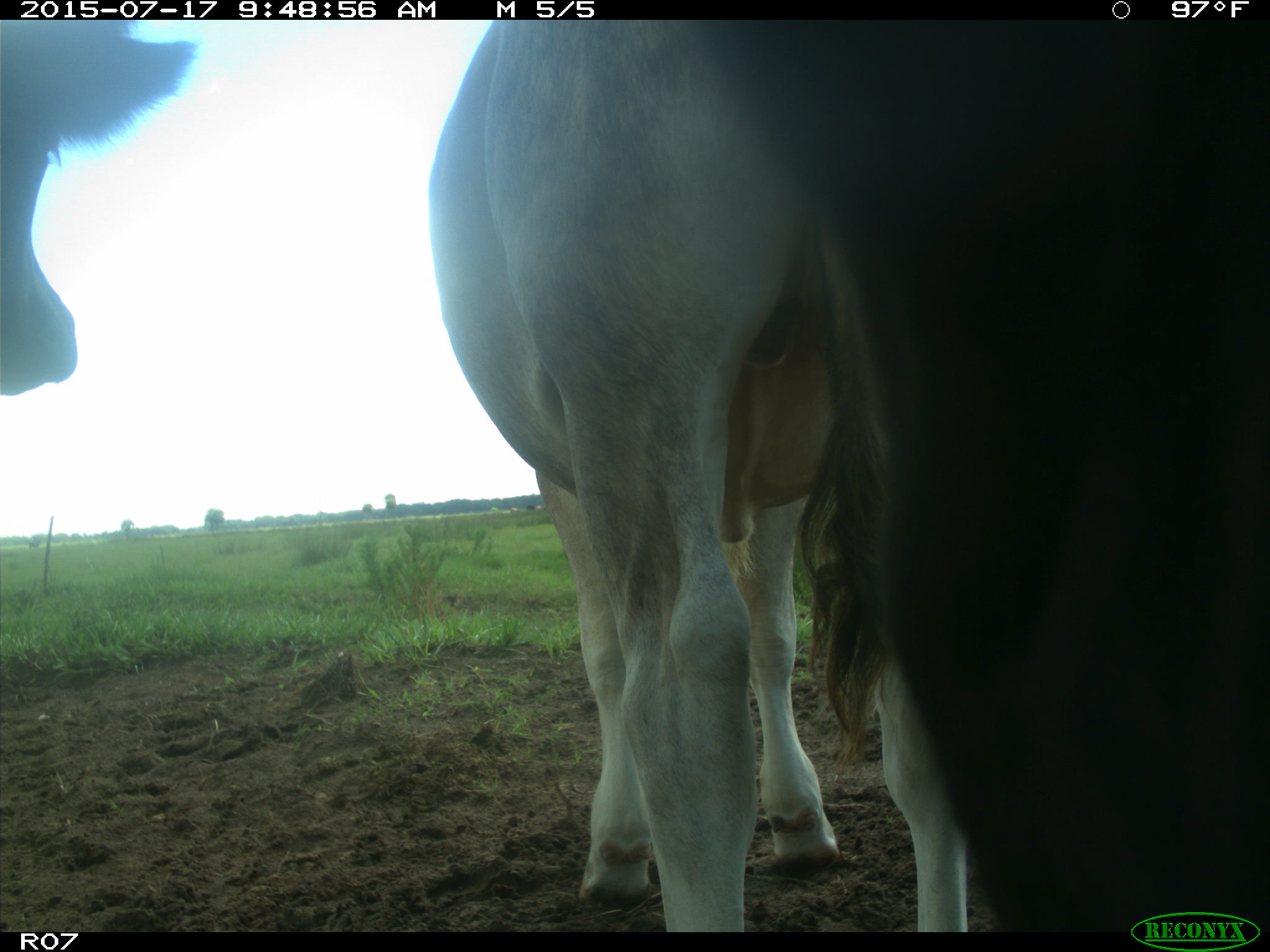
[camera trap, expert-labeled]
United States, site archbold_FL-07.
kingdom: Animalia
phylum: Chordata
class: Mammalia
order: Artiodactyla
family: Bovidae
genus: Bos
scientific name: Bos taurus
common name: domestic cow